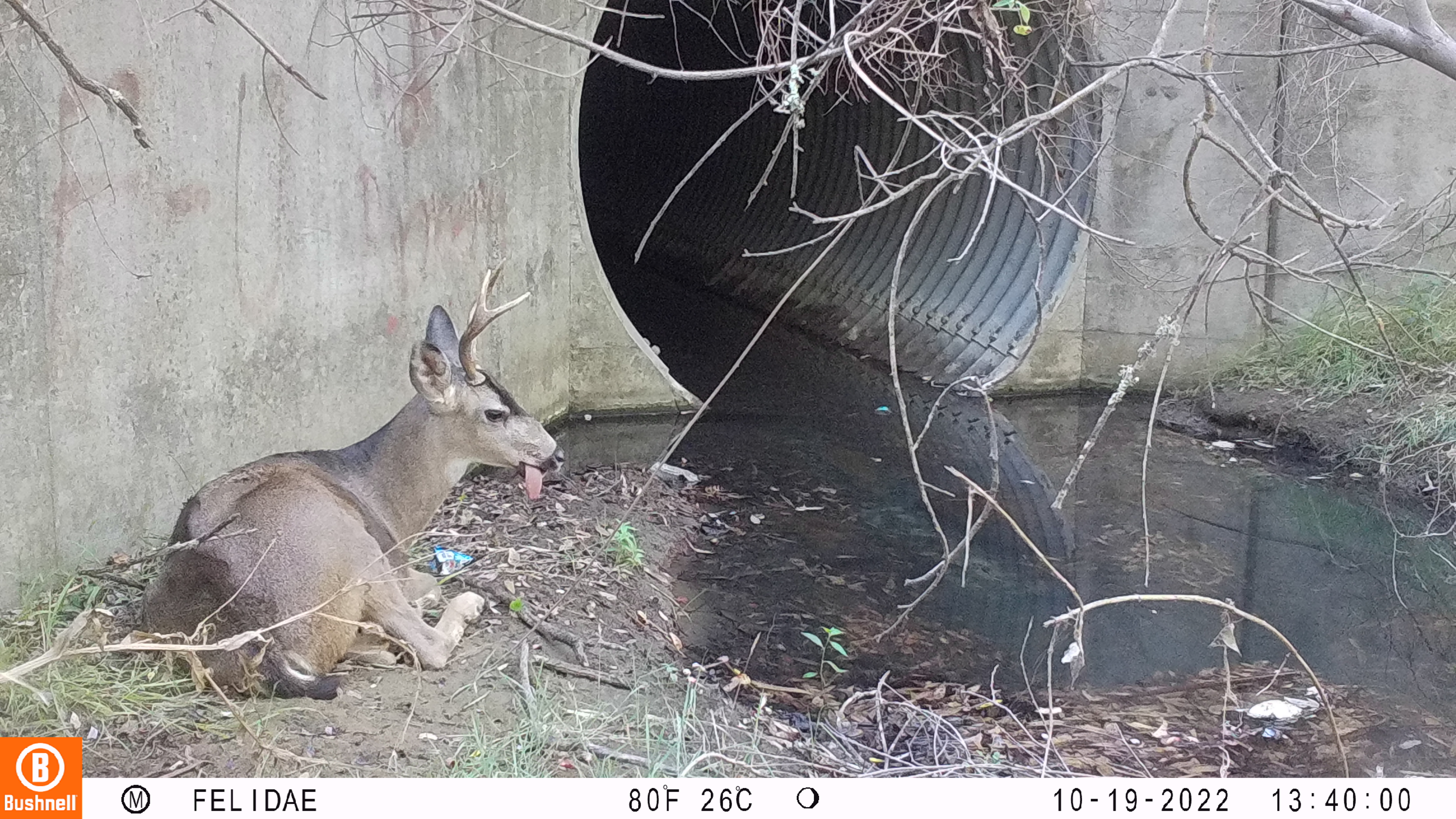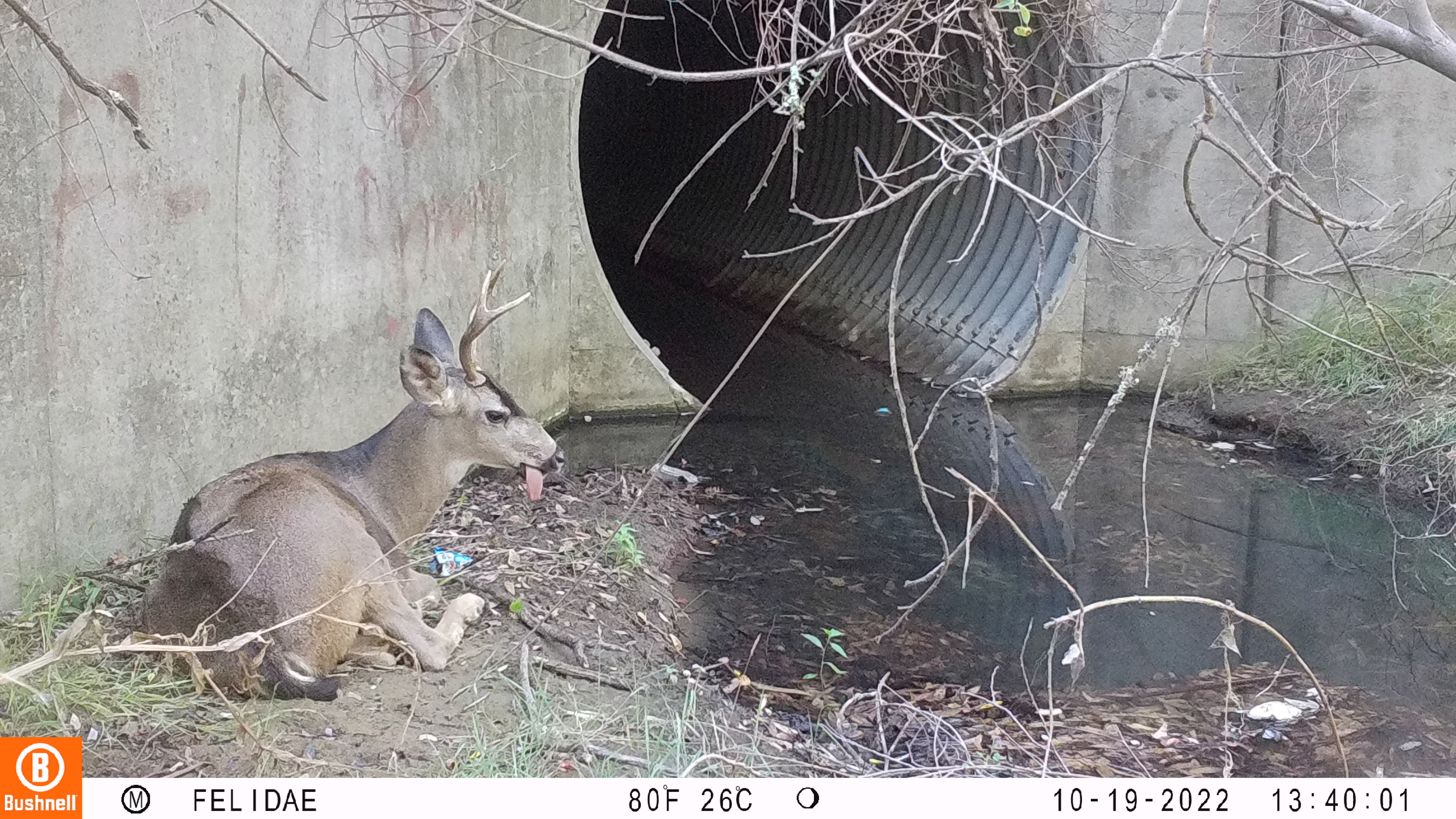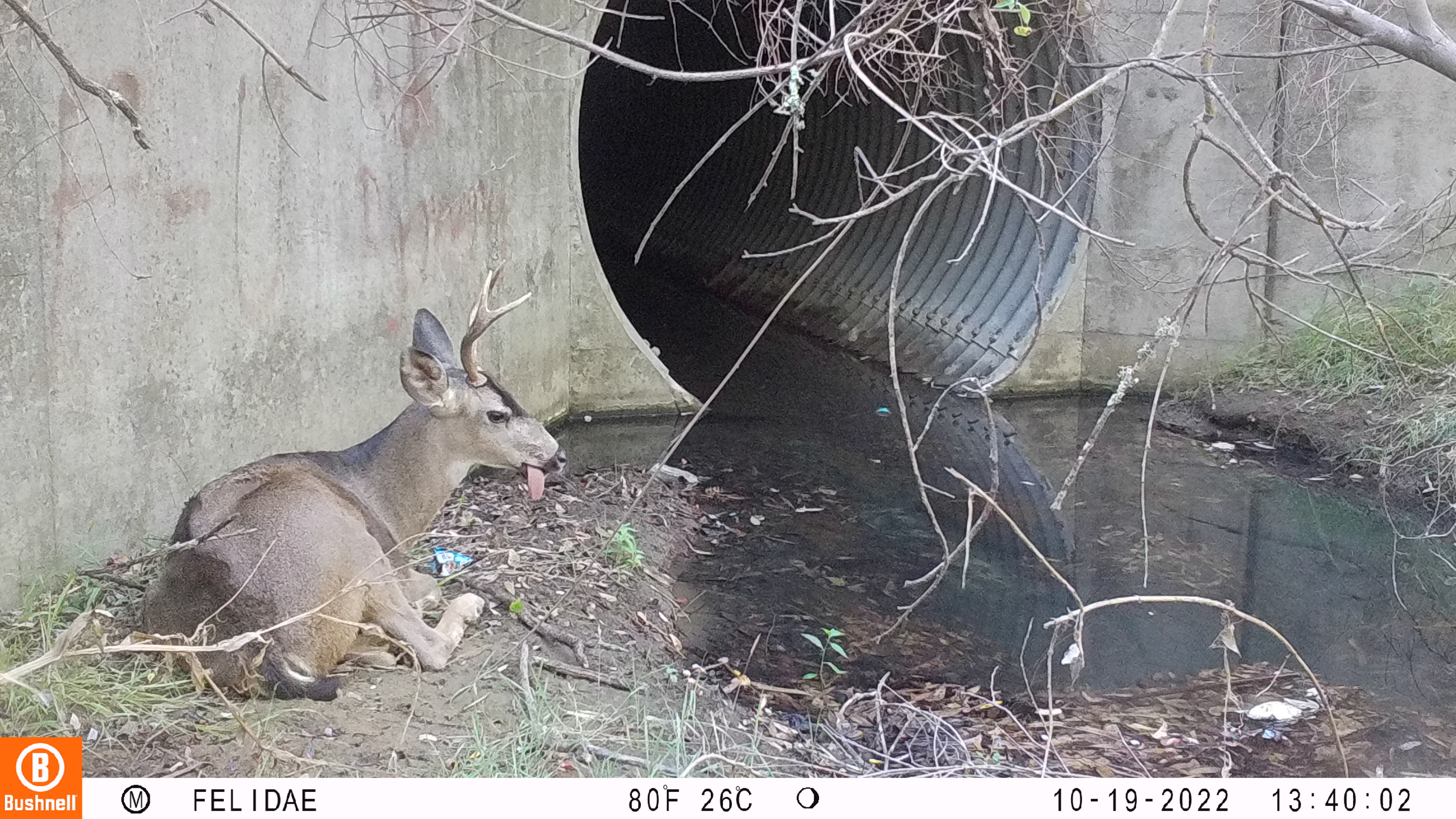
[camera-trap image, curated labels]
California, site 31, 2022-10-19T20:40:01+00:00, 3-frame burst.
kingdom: Animalia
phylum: Chordata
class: Mammalia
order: Artiodactyla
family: Cervidae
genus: Odocoileus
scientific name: Odocoileus hemionus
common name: mule deer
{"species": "mule deer (Odocoileus hemionus)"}